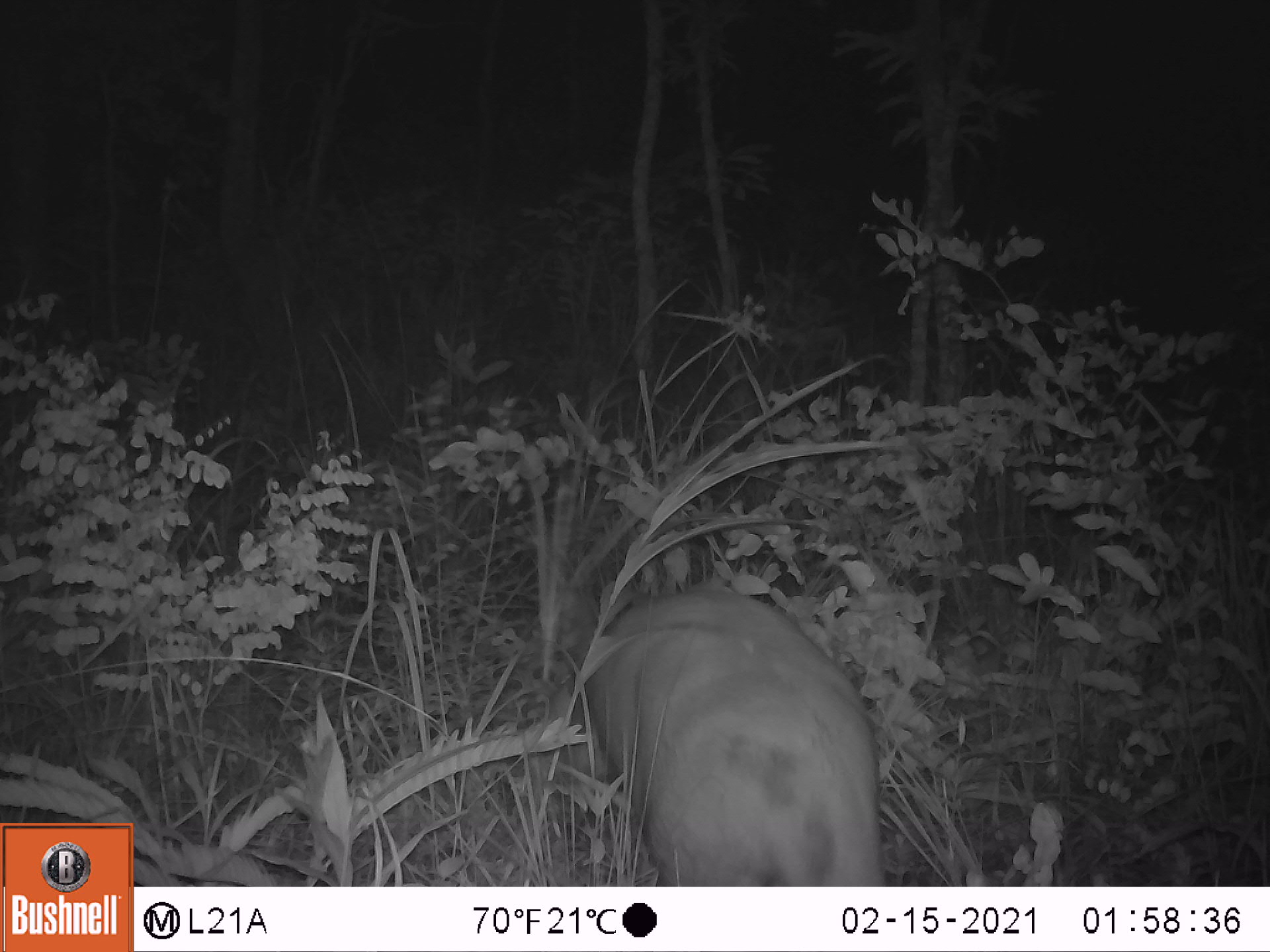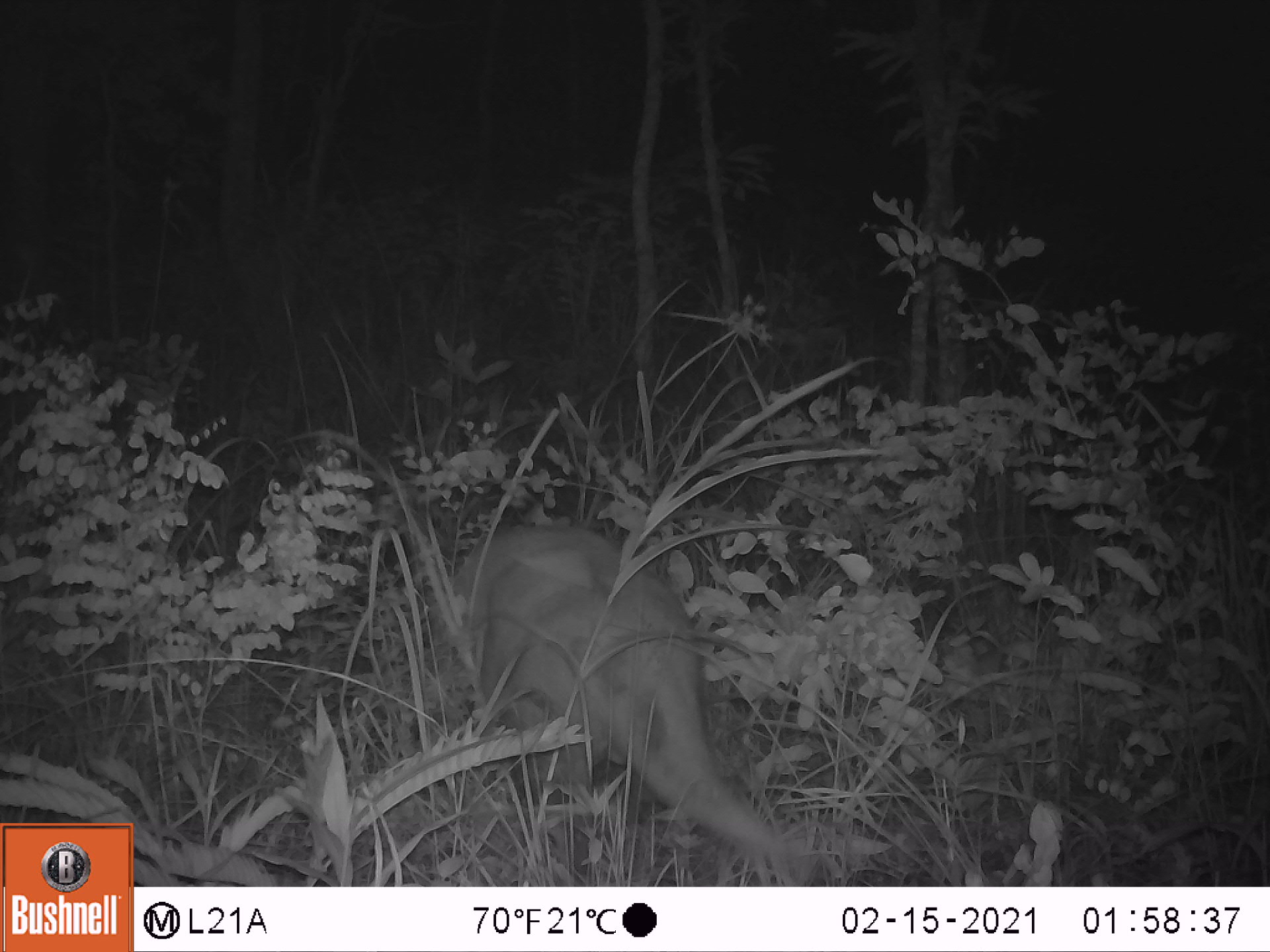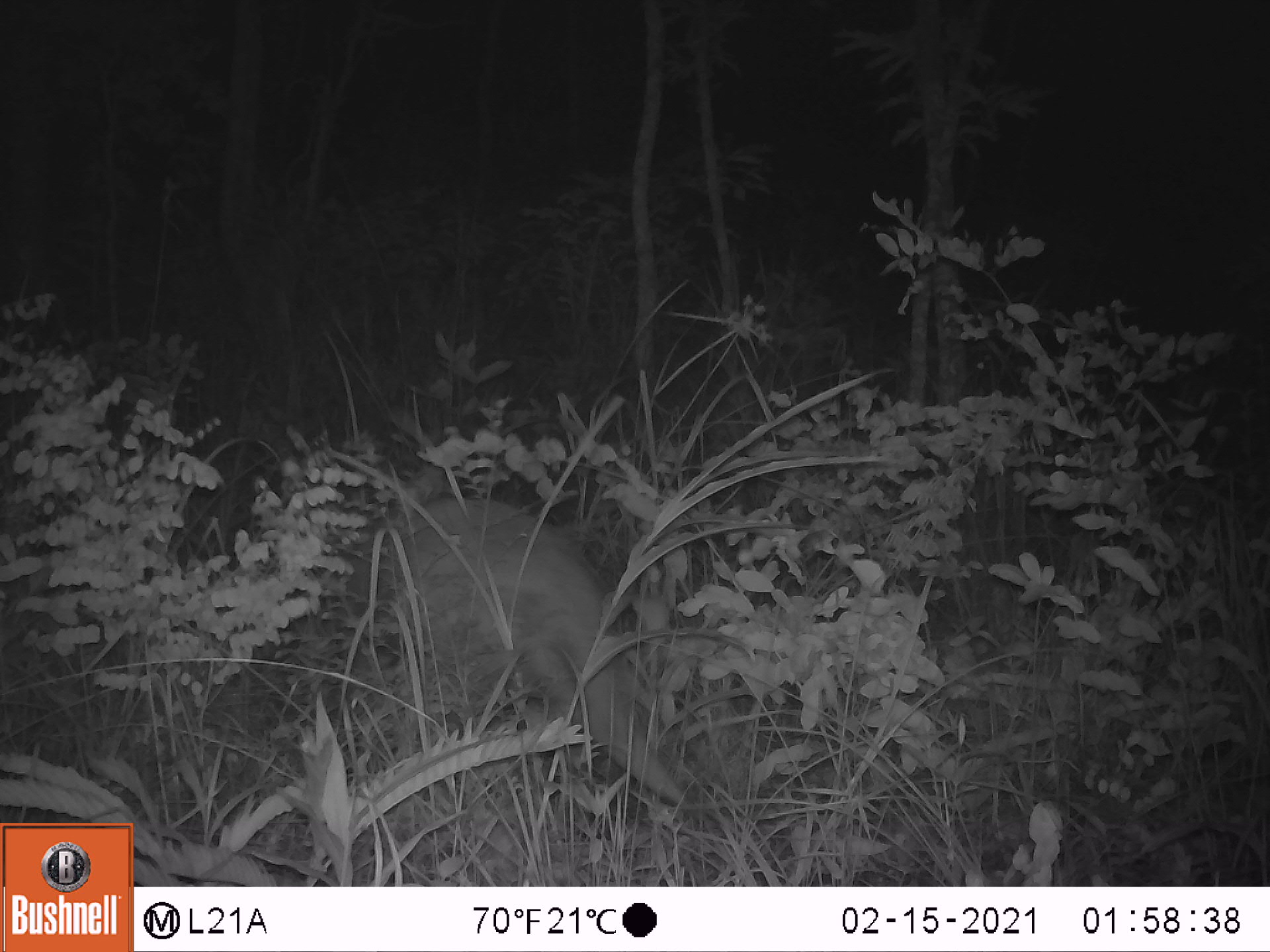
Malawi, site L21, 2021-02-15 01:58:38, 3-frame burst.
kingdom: Animalia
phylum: Chordata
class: Mammalia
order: Tubulidentata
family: Orycteropodidae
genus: Orycteropus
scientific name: Orycteropus afer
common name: aardvark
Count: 1.